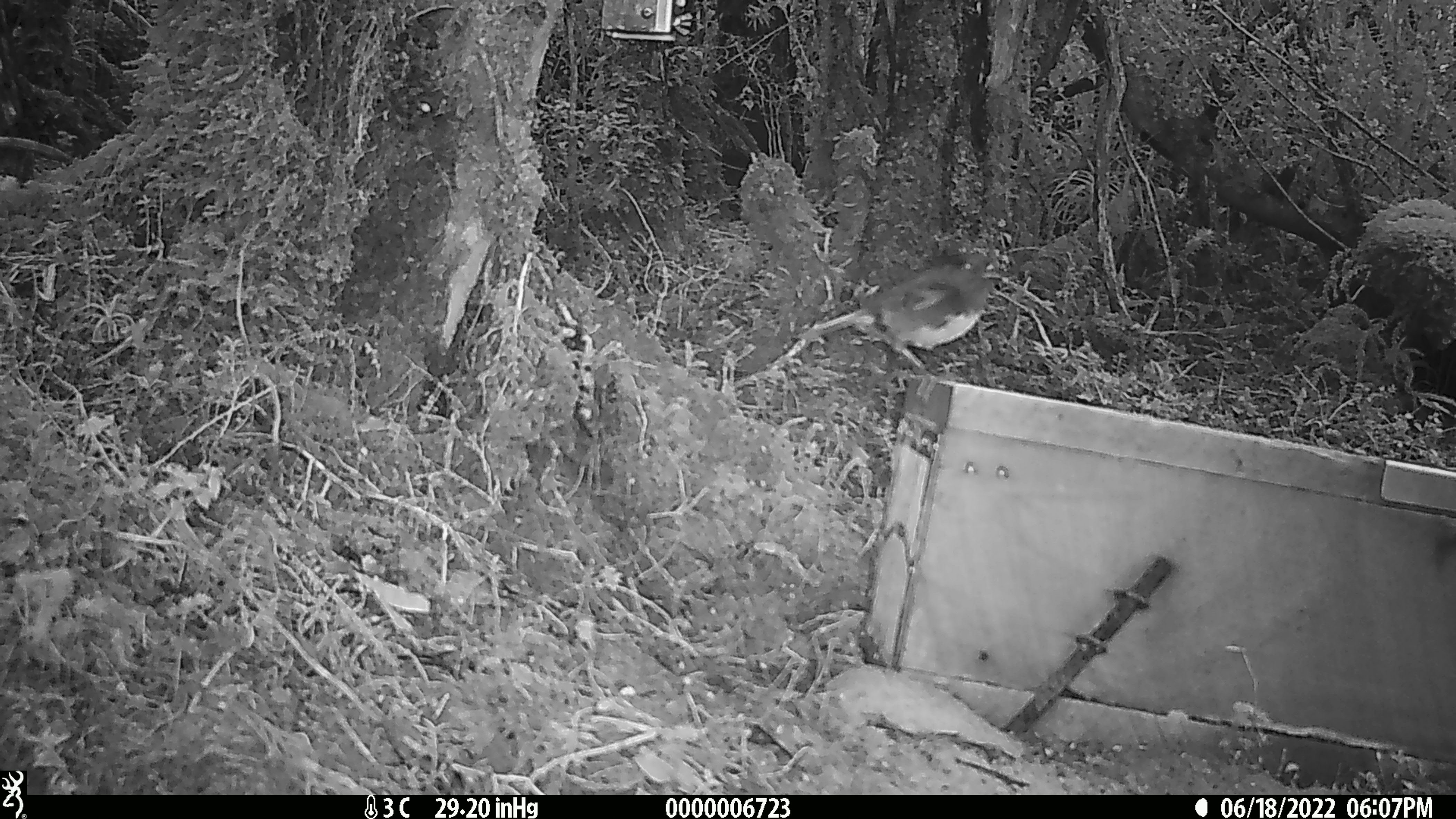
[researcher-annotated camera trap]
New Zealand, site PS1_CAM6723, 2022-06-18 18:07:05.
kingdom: Animalia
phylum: Chordata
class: Aves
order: Passeriformes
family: Petroicidae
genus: Petroica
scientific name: Petroica australis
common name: new zealand robin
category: robin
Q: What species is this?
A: Robin (new zealand robin) (Petroica australis).